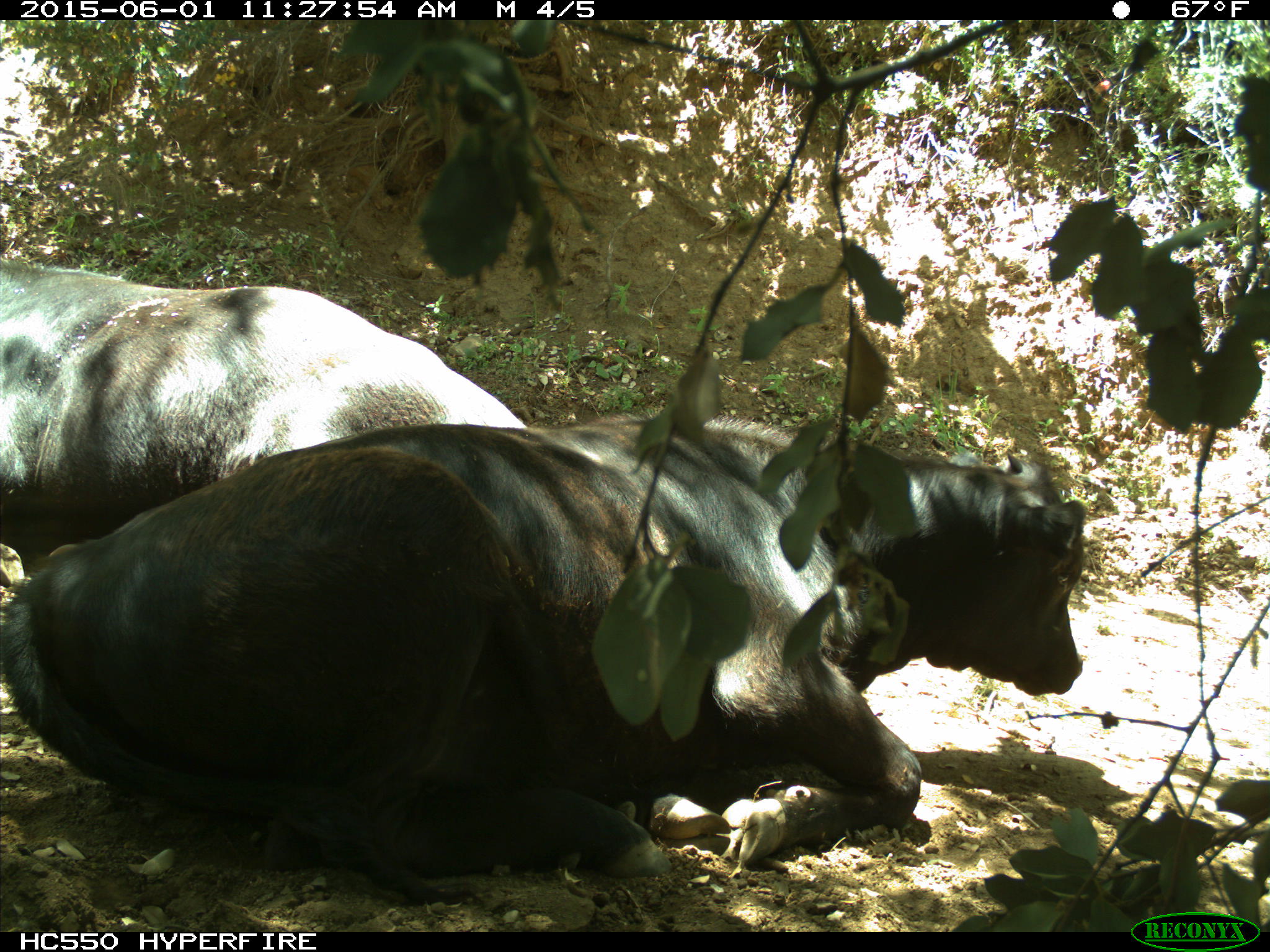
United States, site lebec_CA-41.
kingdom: Animalia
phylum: Chordata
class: Mammalia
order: Artiodactyla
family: Bovidae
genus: Bos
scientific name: Bos taurus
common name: domestic cow